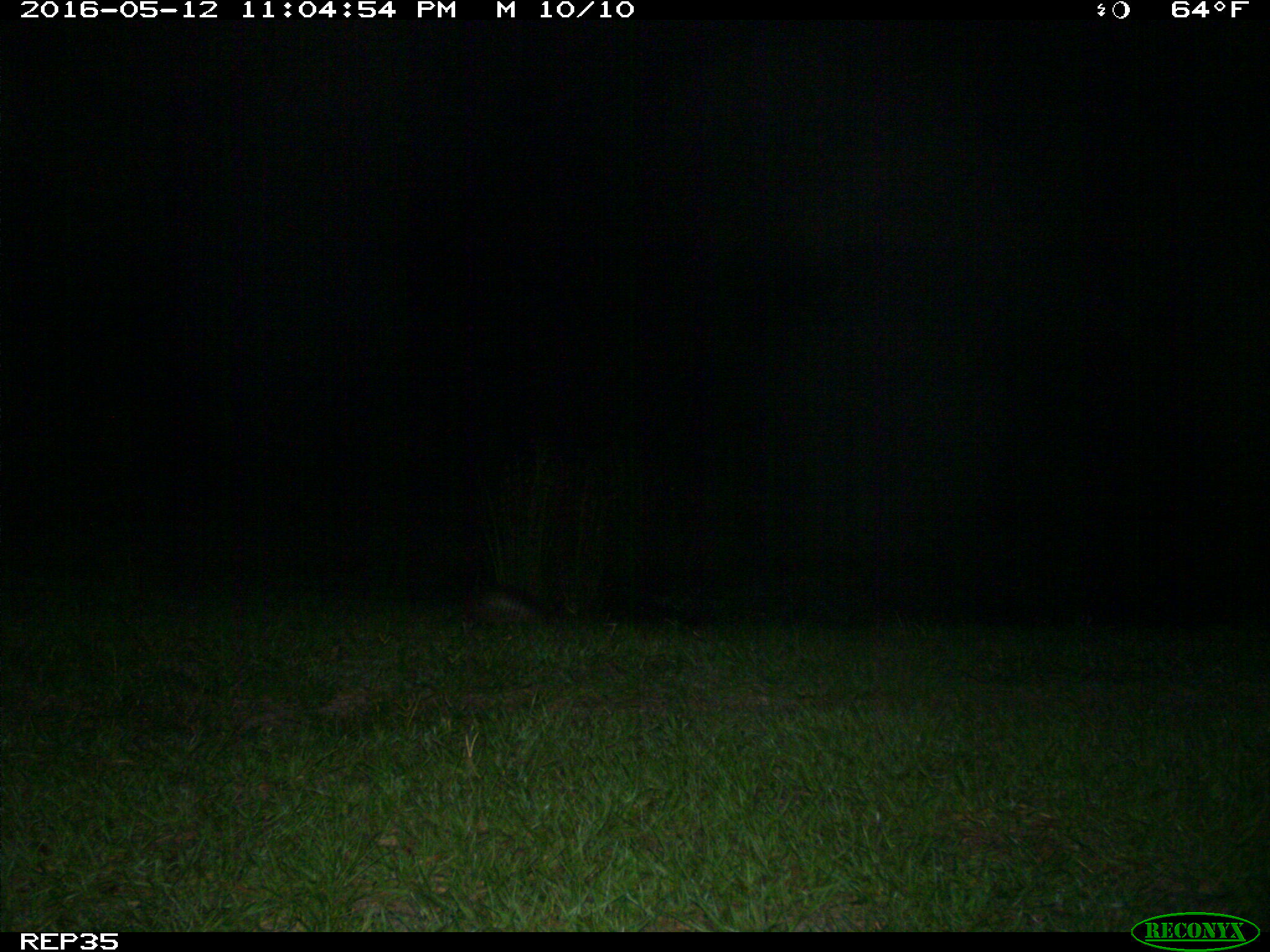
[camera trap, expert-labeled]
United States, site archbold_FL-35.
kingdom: Animalia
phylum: Chordata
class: Mammalia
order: Cingulata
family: Dasypodidae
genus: Dasypus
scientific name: Dasypus novemcinctus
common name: nine-banded armadillo